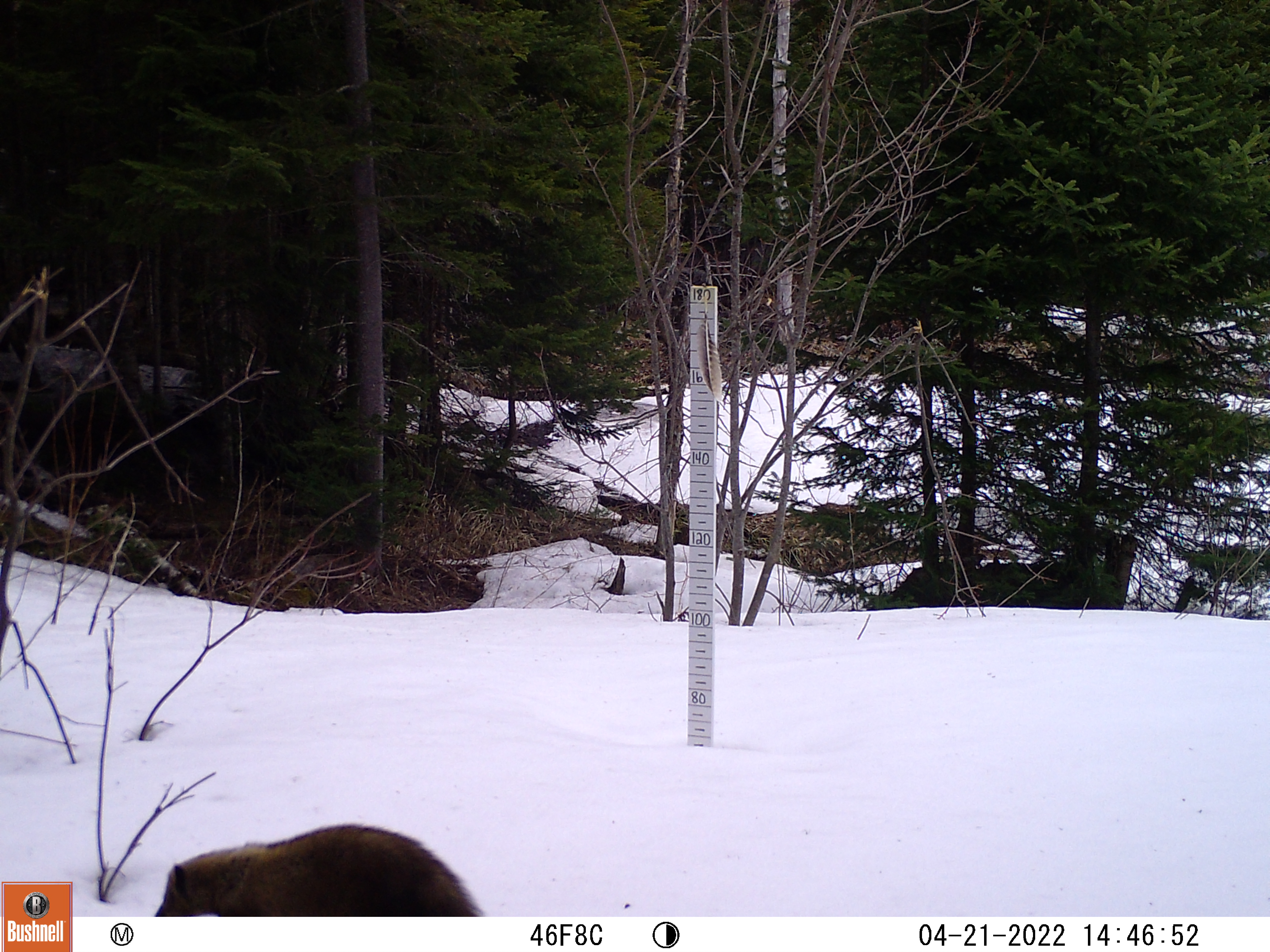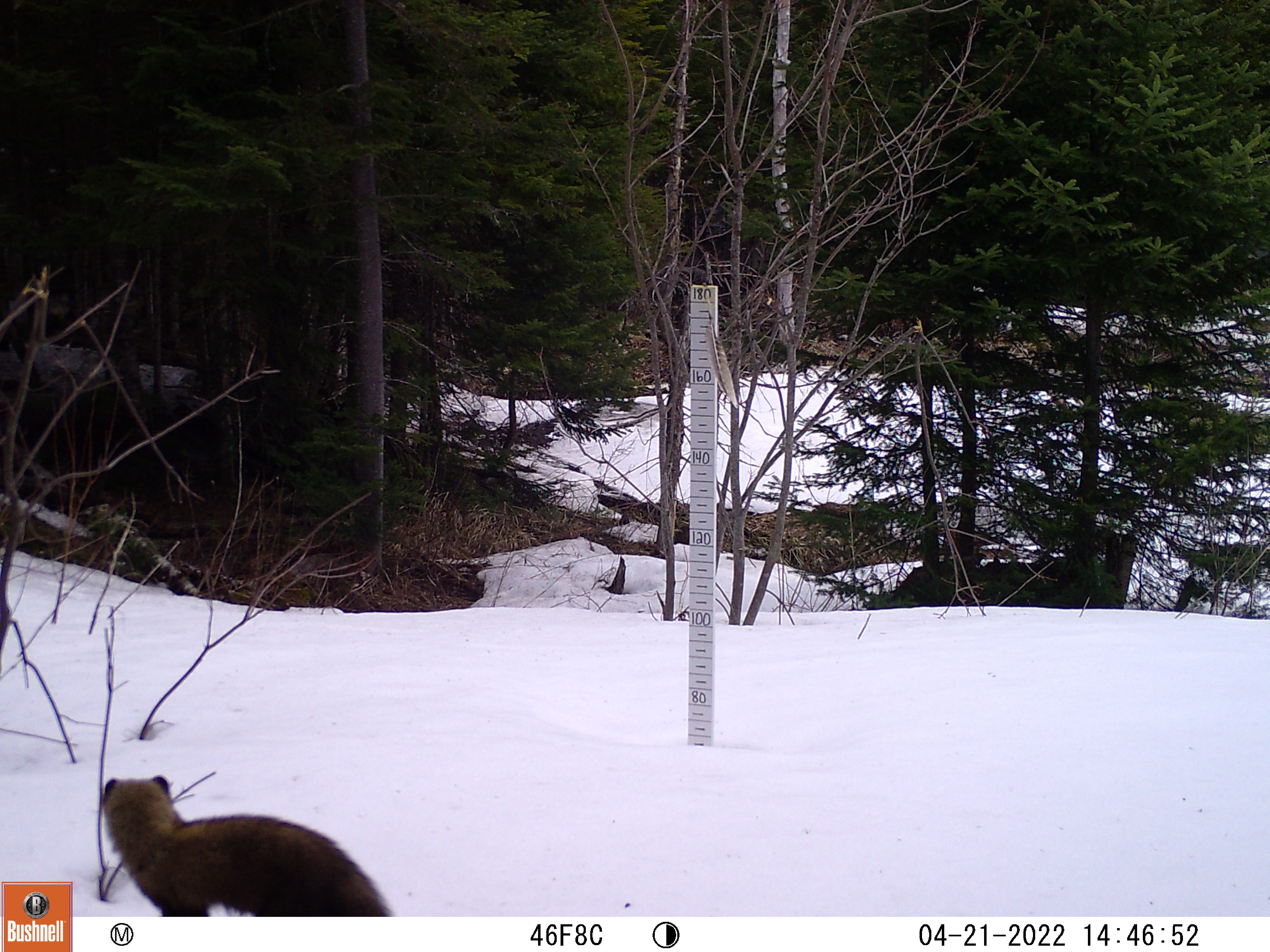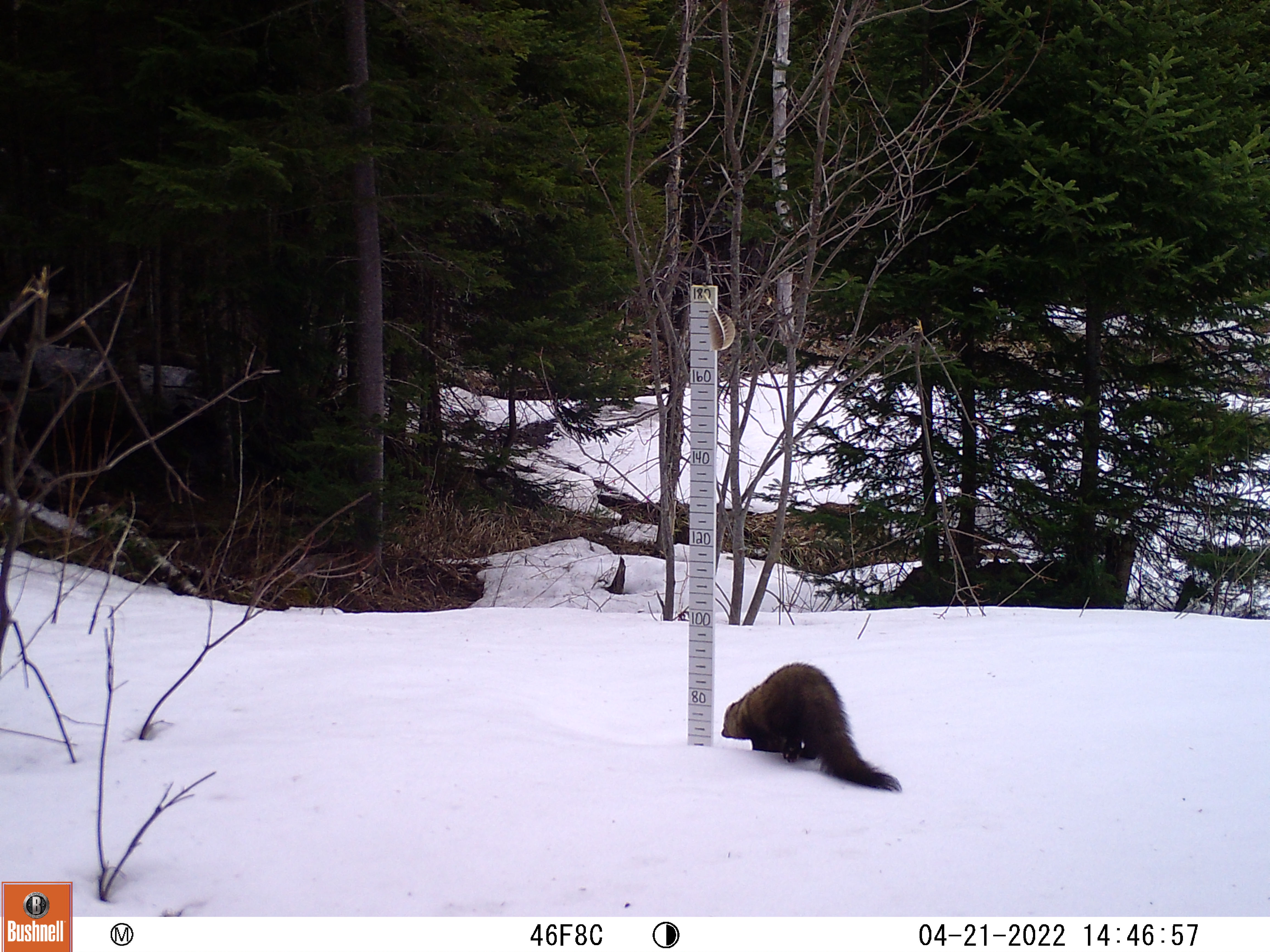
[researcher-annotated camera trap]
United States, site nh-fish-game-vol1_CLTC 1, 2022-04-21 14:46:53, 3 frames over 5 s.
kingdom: Animalia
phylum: Chordata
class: Mammalia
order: Carnivora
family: Mustelidae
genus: Pekania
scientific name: Pekania pennanti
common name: fisher